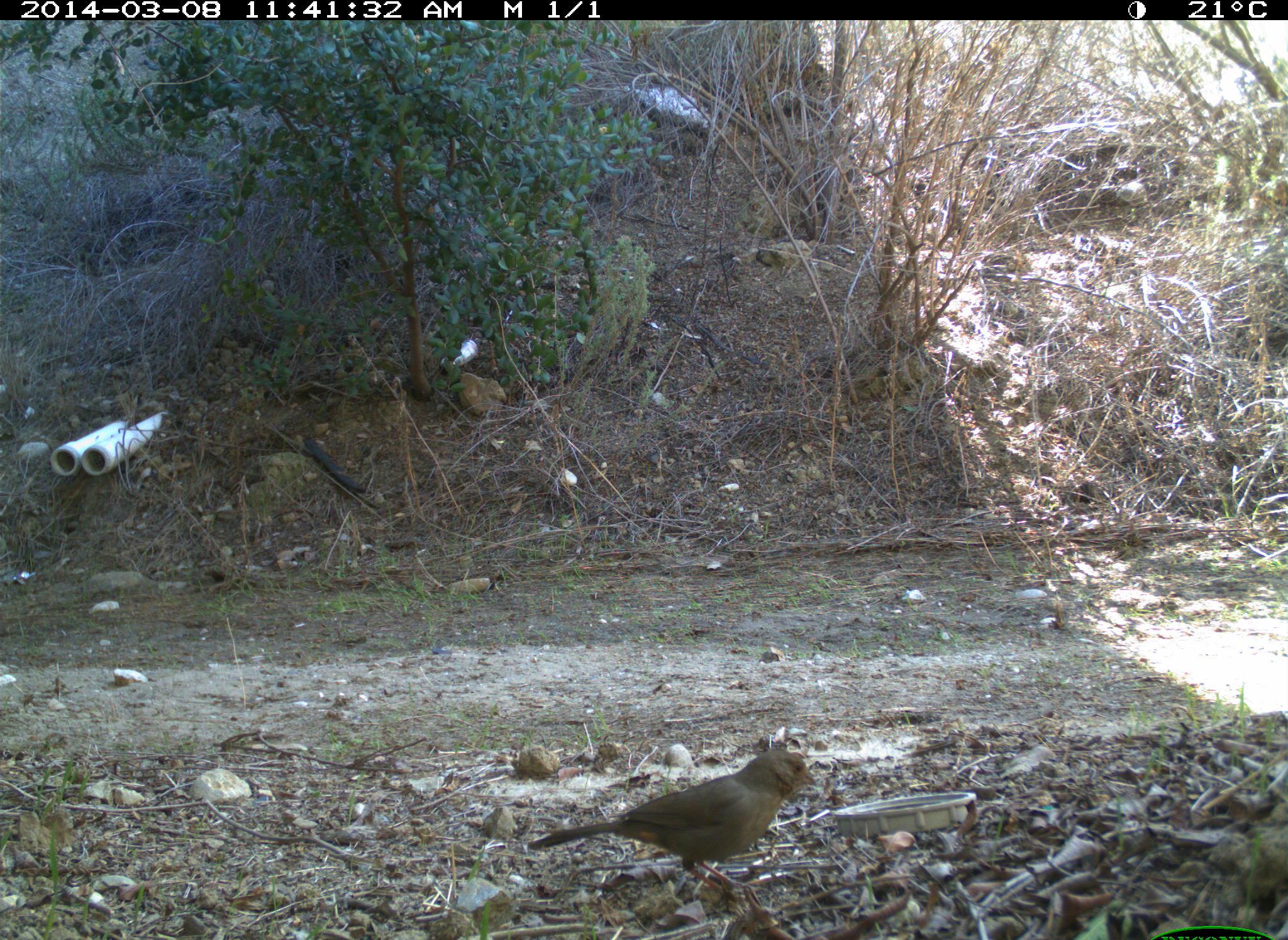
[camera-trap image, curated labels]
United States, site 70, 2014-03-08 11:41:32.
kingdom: Animalia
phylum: Chordata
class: Aves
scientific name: Aves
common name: bird